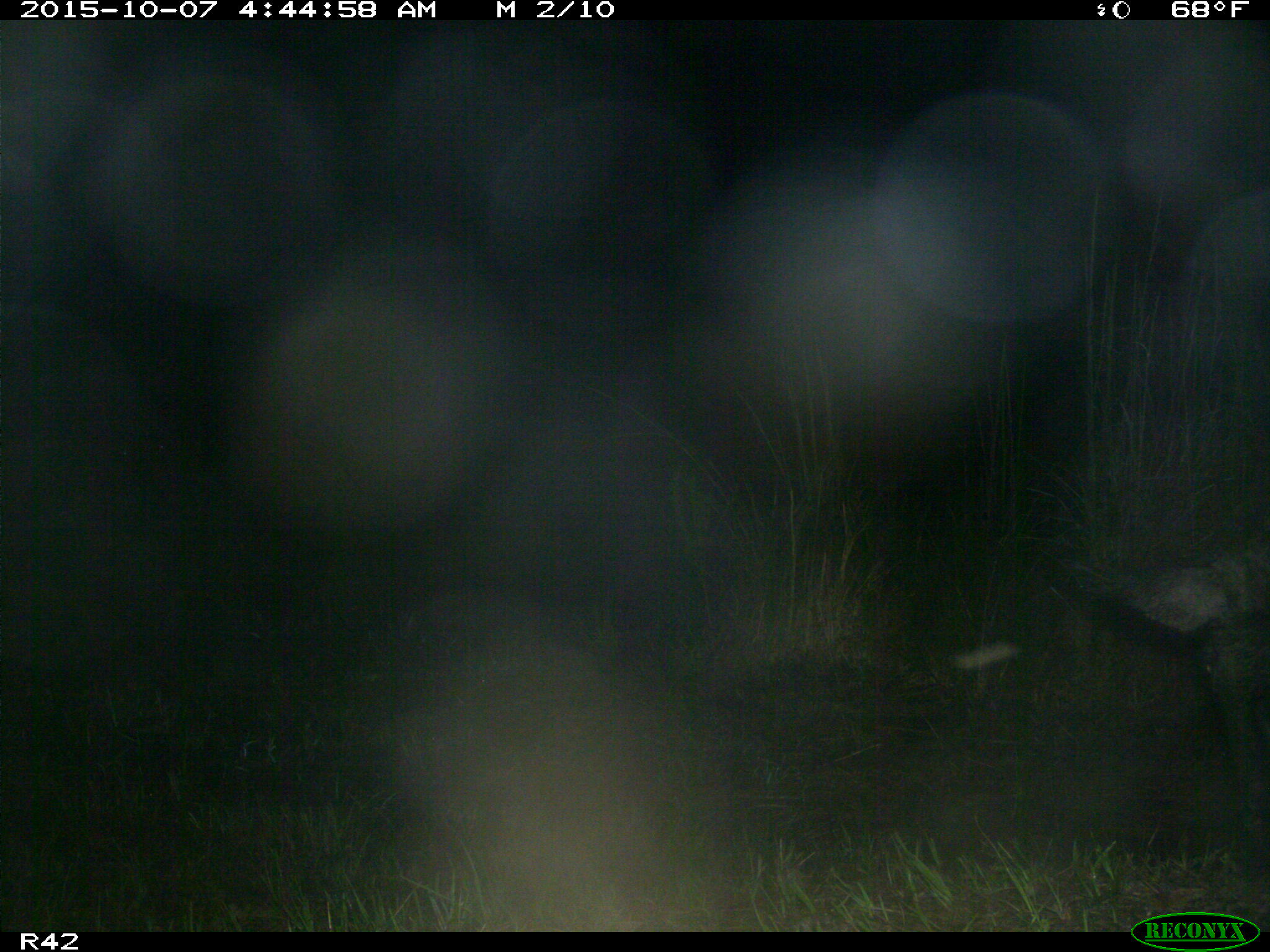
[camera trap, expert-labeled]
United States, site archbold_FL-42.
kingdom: Animalia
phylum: Chordata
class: Mammalia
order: Artiodactyla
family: Suidae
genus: Sus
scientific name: Sus scrofa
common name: wild boar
Sus scrofa (wild boar).